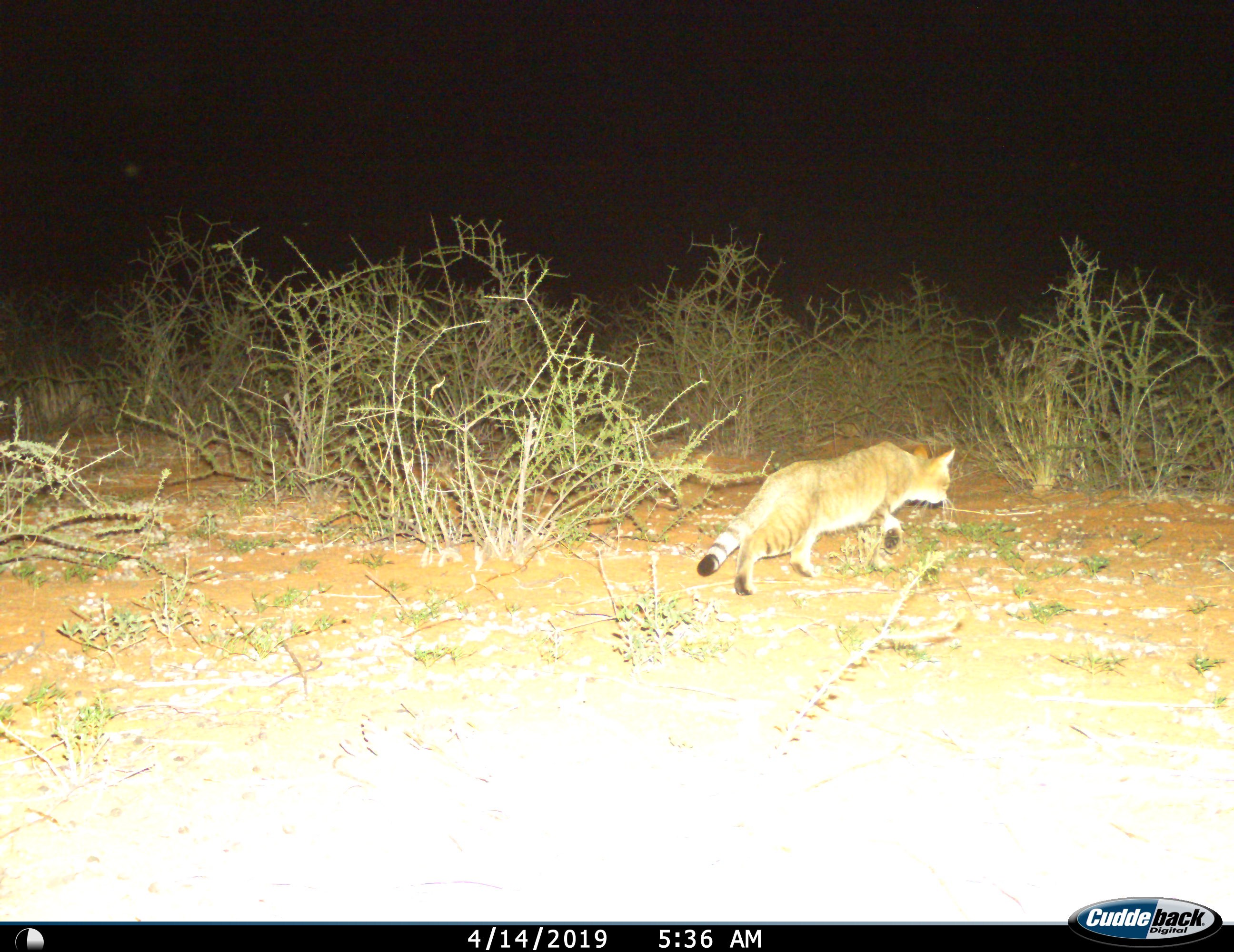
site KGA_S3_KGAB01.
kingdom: Animalia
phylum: Chordata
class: Mammalia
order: Carnivora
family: Felidae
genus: Felis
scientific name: Felis lybica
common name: african wild cat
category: africanwildcat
Africanwildcat (african wild cat) (Felis lybica), count 1. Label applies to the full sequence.